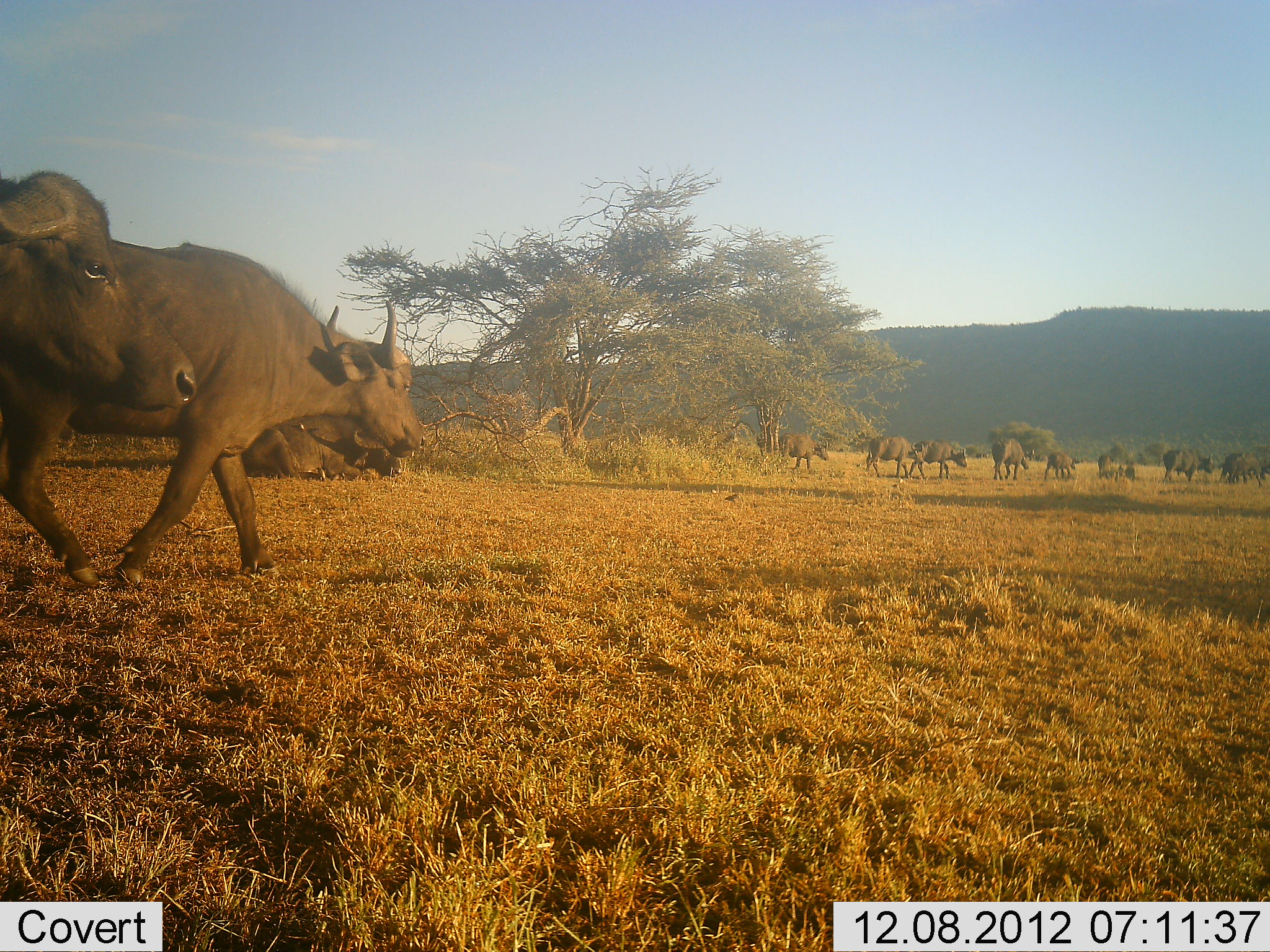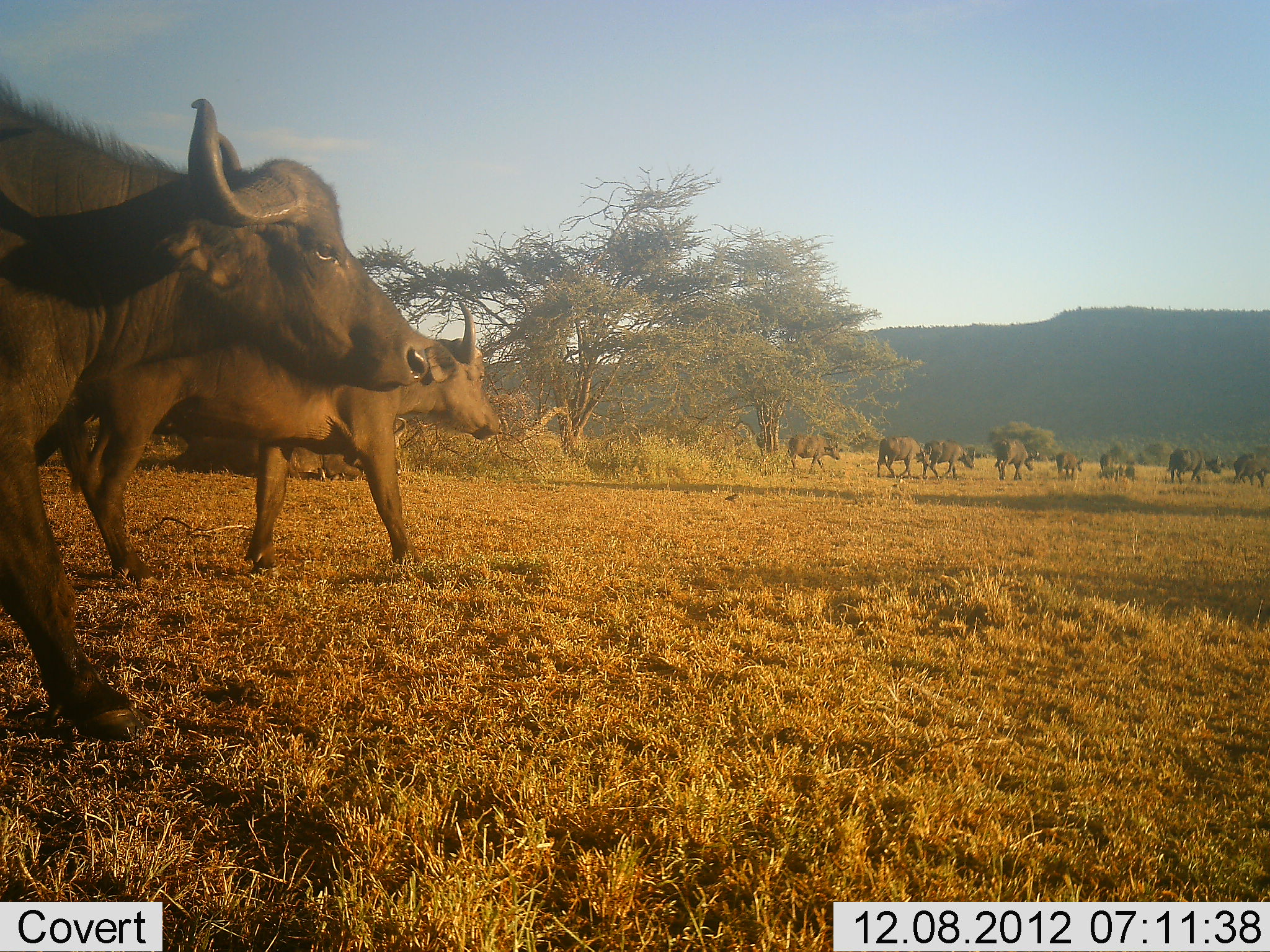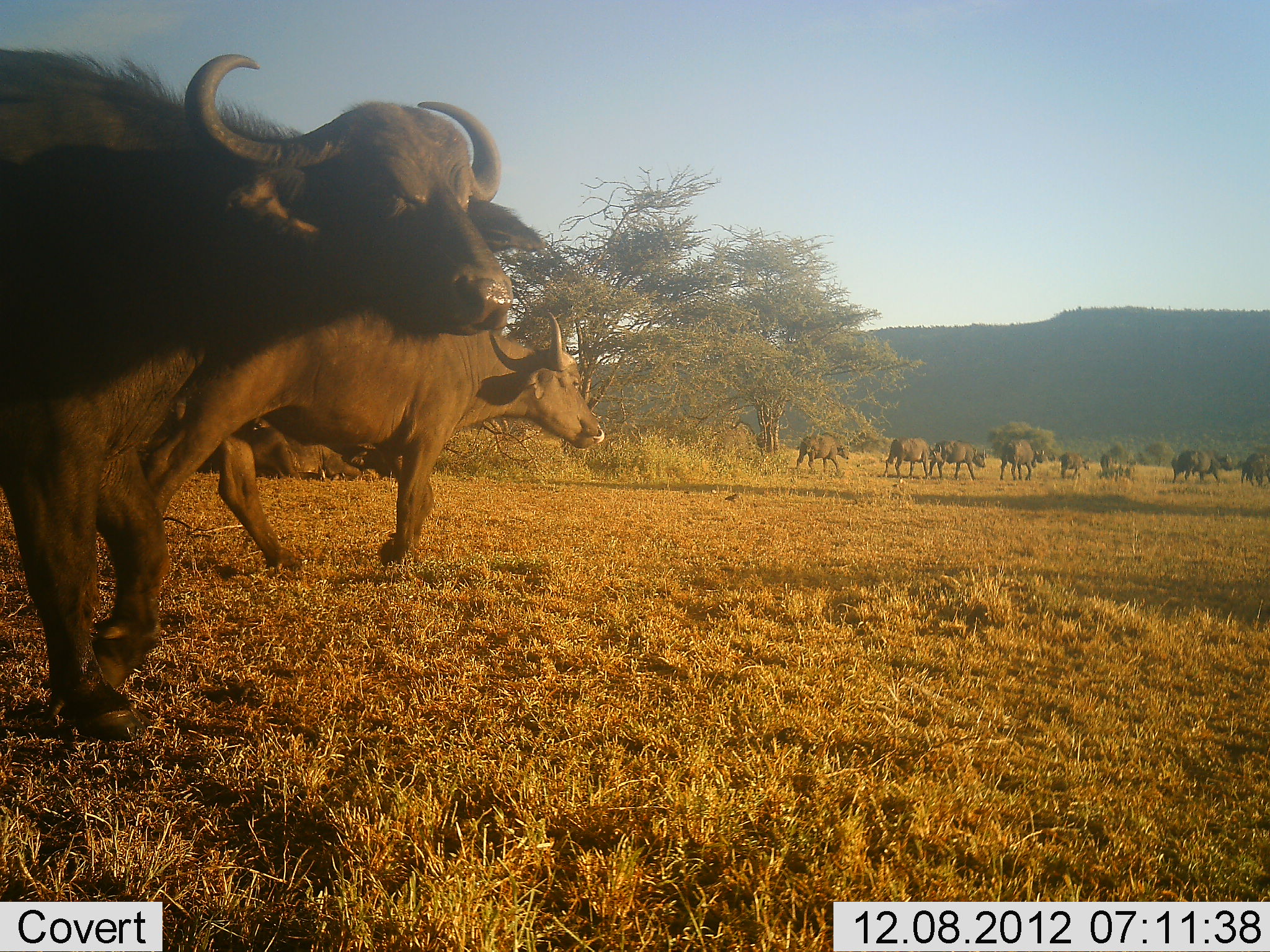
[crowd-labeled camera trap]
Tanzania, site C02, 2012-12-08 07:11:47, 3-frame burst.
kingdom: Animalia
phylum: Chordata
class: Mammalia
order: Artiodactyla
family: Bovidae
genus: Syncerus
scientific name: Syncerus caffer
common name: cape buffalo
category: buffalo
Buffalo (cape buffalo) (Syncerus caffer), count 11-50. Behavior (volunteer vote fractions): standing 5%, resting 32%, moving 95%, interacting 2%. Young present (vote fraction): 7%. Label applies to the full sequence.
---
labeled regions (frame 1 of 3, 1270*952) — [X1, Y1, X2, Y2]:
animal: [0, 241, 426, 585]; [0, 169, 197, 408]; [243, 412, 403, 479]; [864, 436, 924, 478]; [908, 438, 968, 479]; [777, 432, 829, 470]; [1158, 449, 1213, 482]; [991, 437, 1029, 481]; [1219, 452, 1263, 487]; [1044, 451, 1081, 481]; [1098, 455, 1121, 481]; [975, 452, 983, 459]; [982, 453, 988, 457]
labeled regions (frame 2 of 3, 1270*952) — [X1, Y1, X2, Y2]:
animal: [0, 74, 426, 744]; [80, 298, 500, 589]; [164, 416, 405, 481]; [877, 436, 931, 477]; [1167, 447, 1222, 485]; [923, 440, 976, 479]; [788, 435, 840, 472]; [993, 439, 1039, 480]; [1233, 452, 1270, 487]; [1056, 451, 1083, 481]; [1100, 454, 1124, 482]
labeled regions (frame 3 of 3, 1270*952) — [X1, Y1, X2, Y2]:
animal: [0, 46, 544, 745]; [144, 311, 598, 573]; [196, 419, 364, 479]; [883, 437, 943, 479]; [928, 440, 986, 481]; [795, 435, 849, 473]; [1001, 439, 1044, 480]; [1179, 450, 1233, 482]; [1241, 452, 1270, 486]; [1058, 451, 1090, 481]; [1098, 454, 1118, 481]; [1171, 455, 1185, 483]